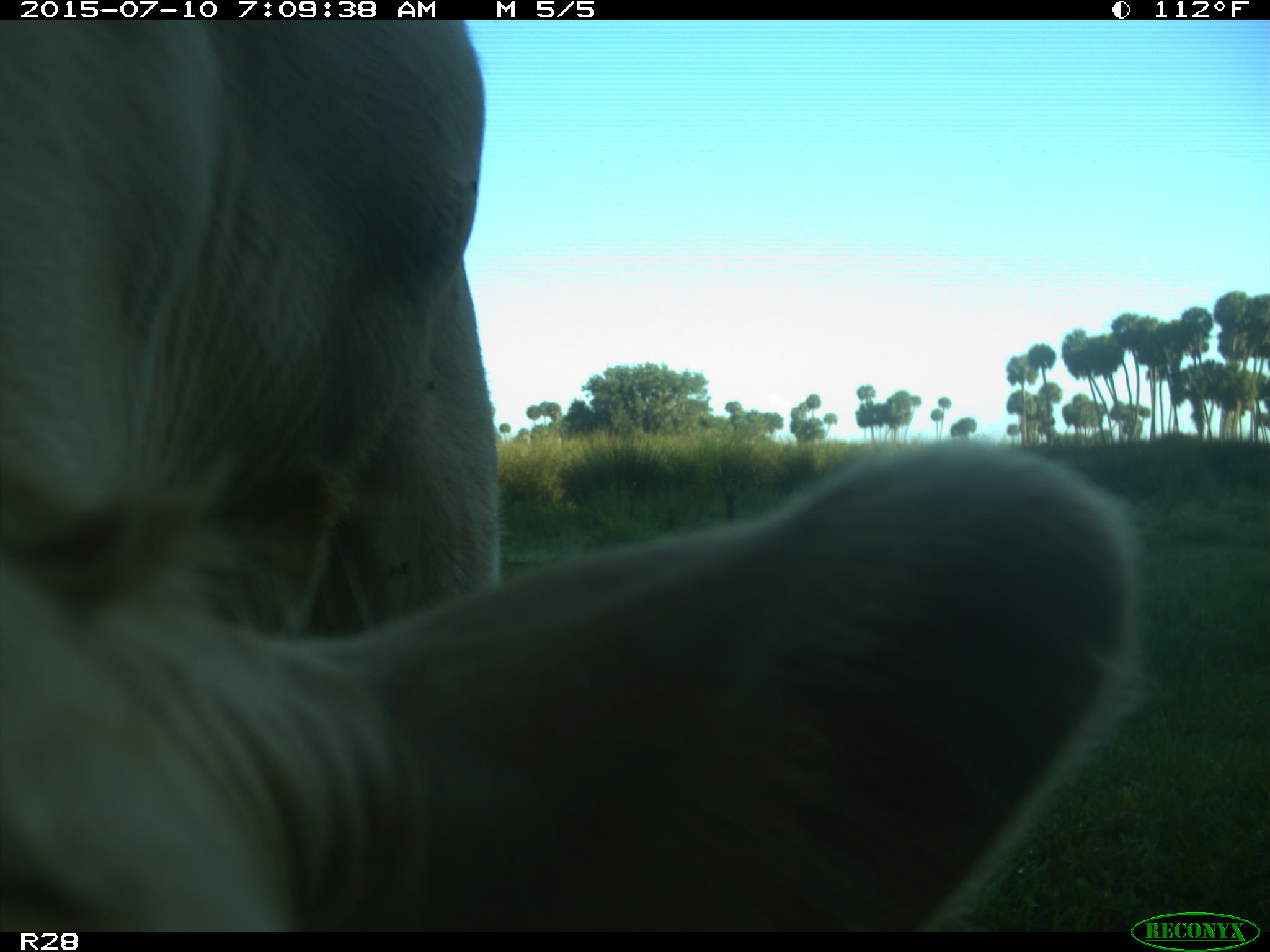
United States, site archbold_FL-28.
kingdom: Animalia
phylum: Chordata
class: Mammalia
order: Artiodactyla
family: Bovidae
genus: Bos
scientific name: Bos taurus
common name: domestic cow